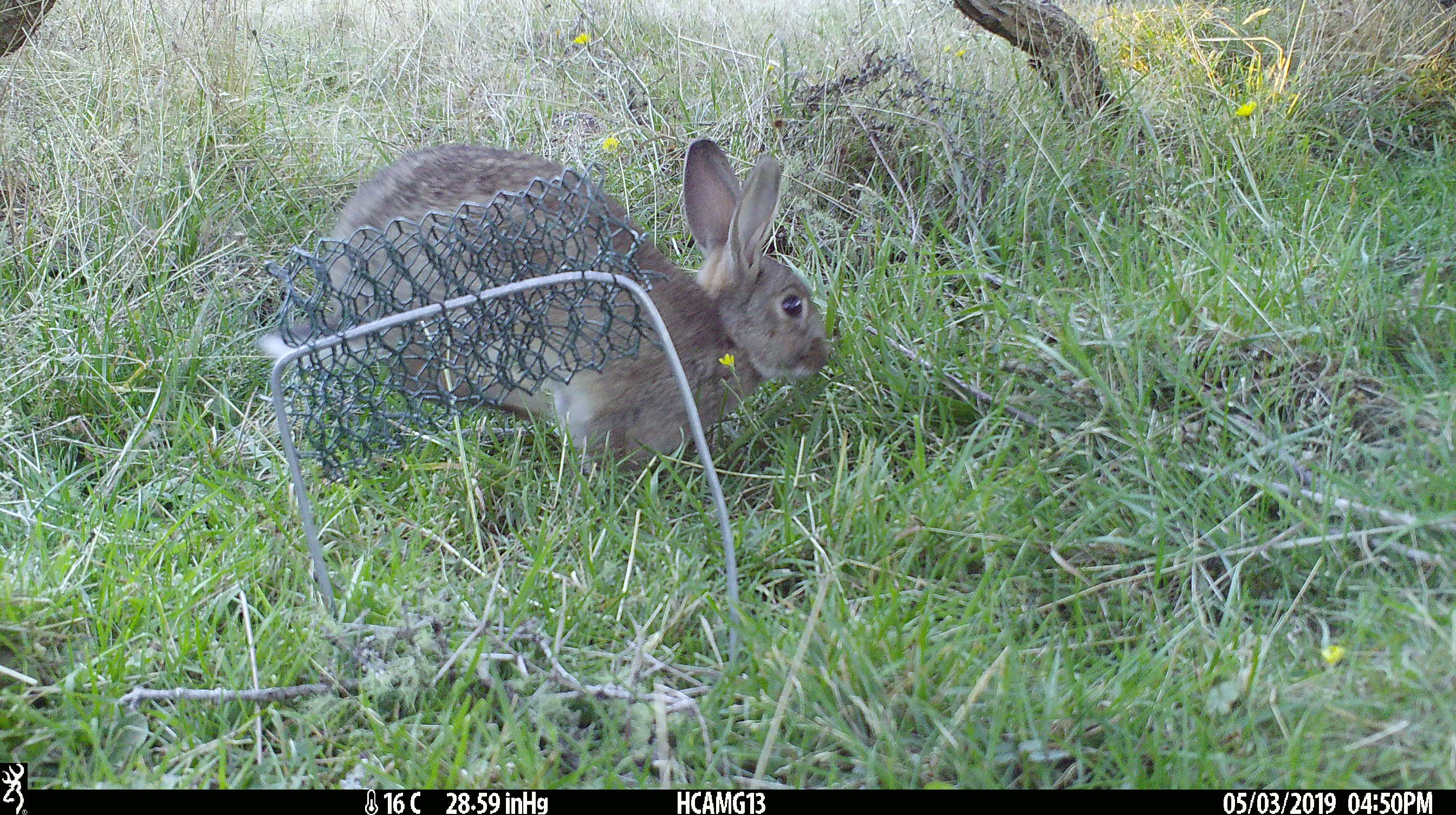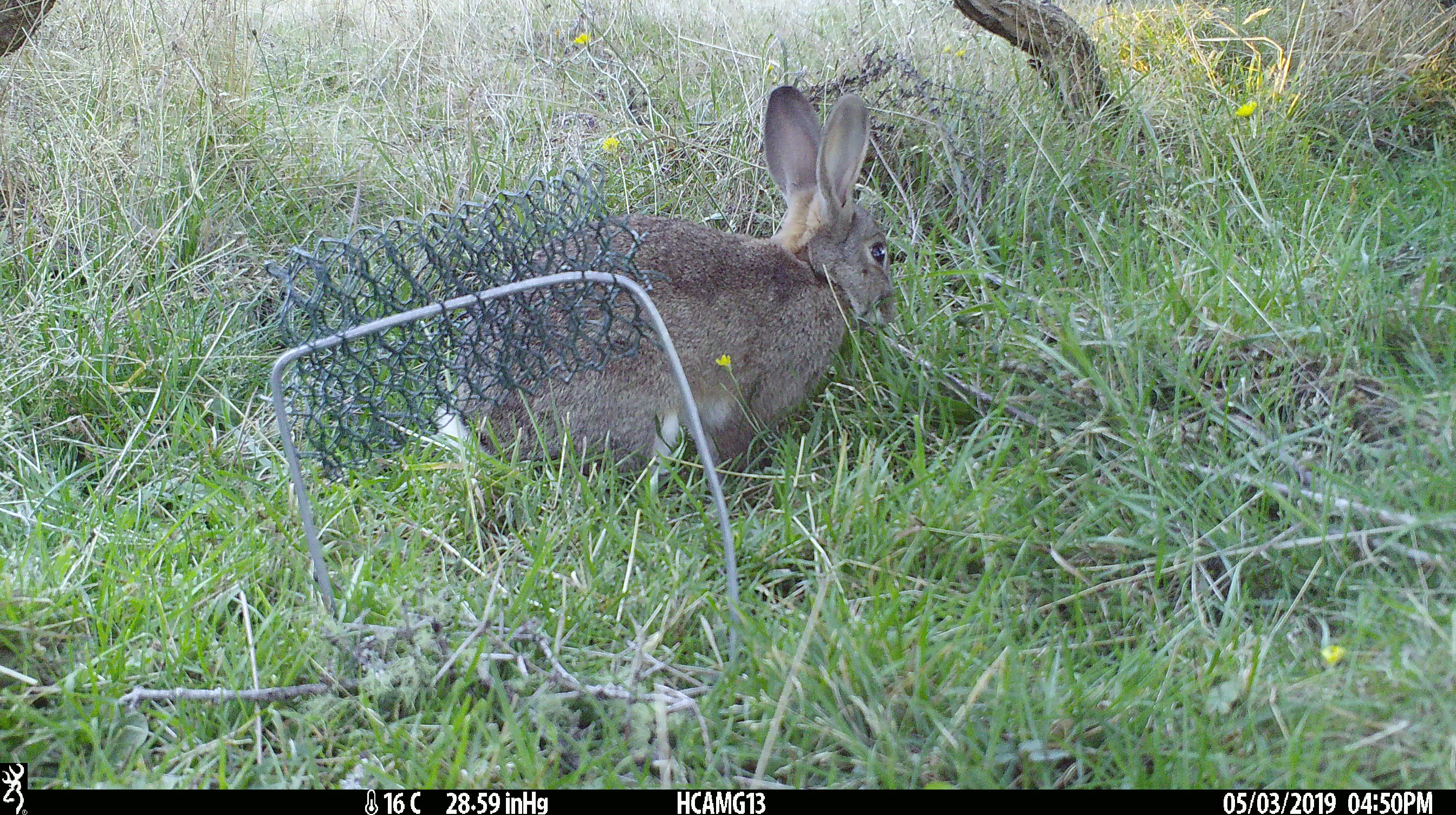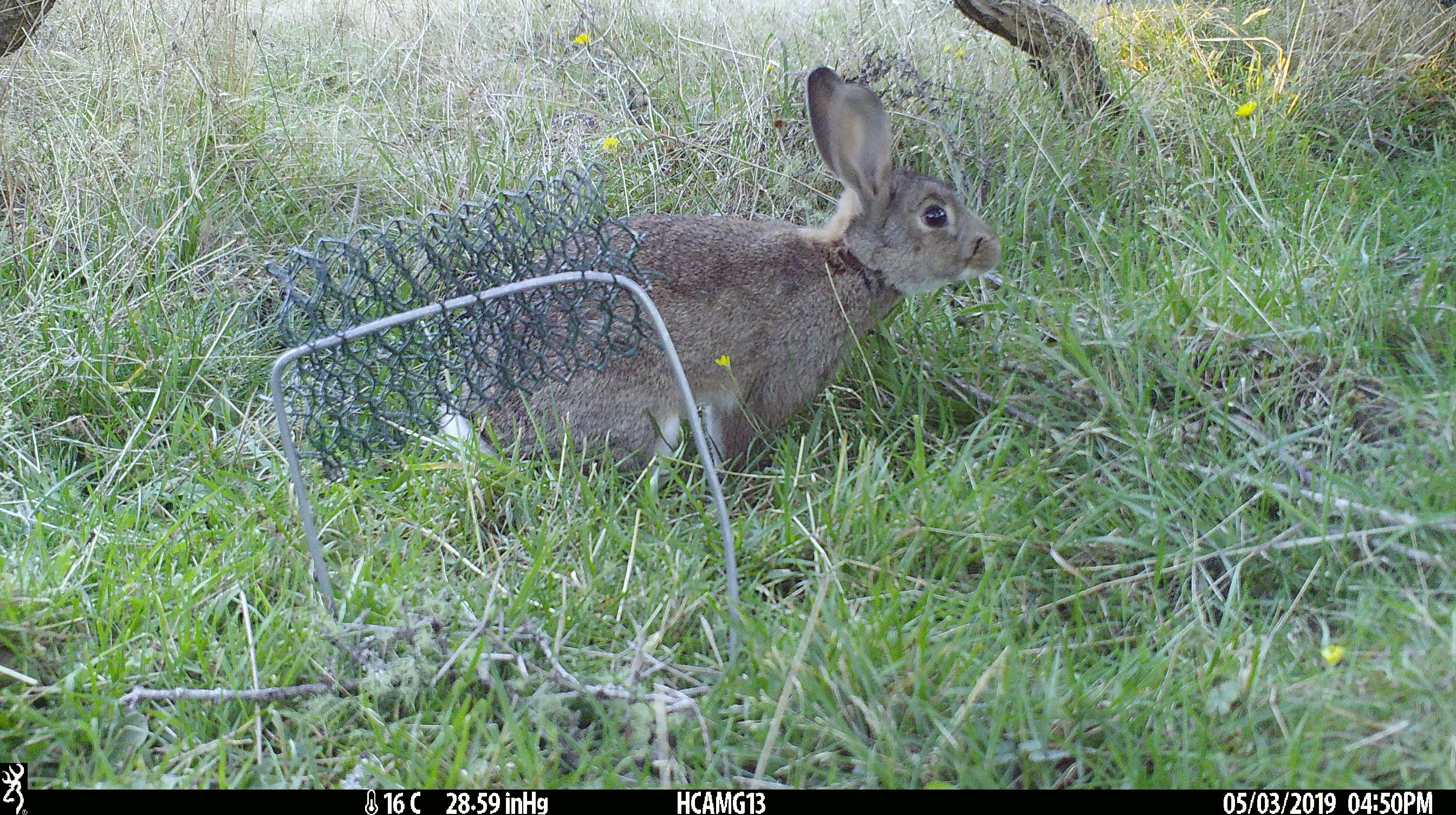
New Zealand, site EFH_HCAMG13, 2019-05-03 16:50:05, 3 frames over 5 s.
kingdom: Animalia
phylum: Chordata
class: Mammalia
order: Lagomorpha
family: Leporidae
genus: Oryctolagus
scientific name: Oryctolagus cuniculus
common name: european rabbit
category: rabbit